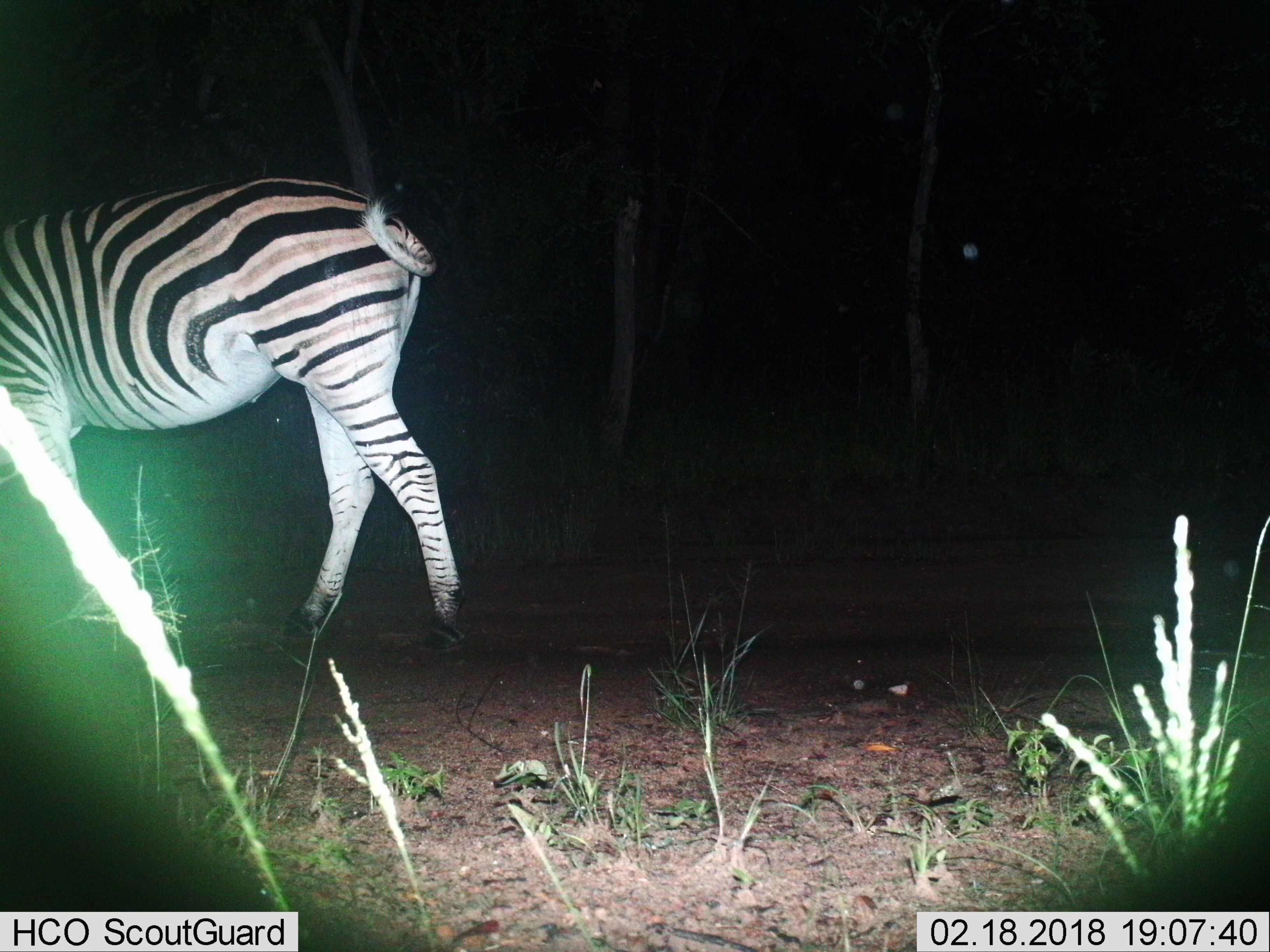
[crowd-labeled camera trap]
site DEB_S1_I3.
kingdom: Animalia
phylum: Chordata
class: Mammalia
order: Perissodactyla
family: Equidae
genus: Equus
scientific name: Equus quagga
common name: plains zebra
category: zebraplains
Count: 1.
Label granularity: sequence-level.